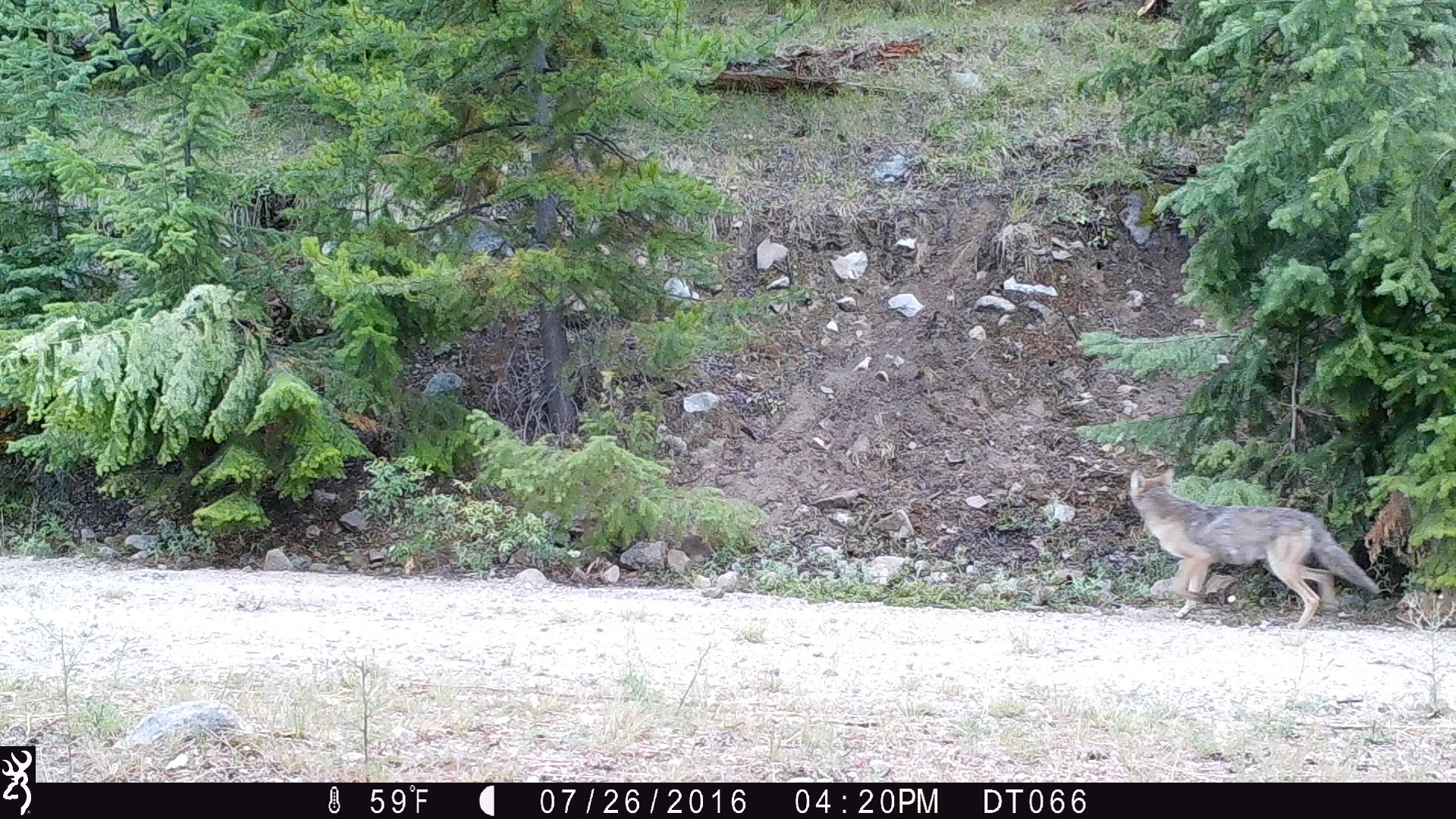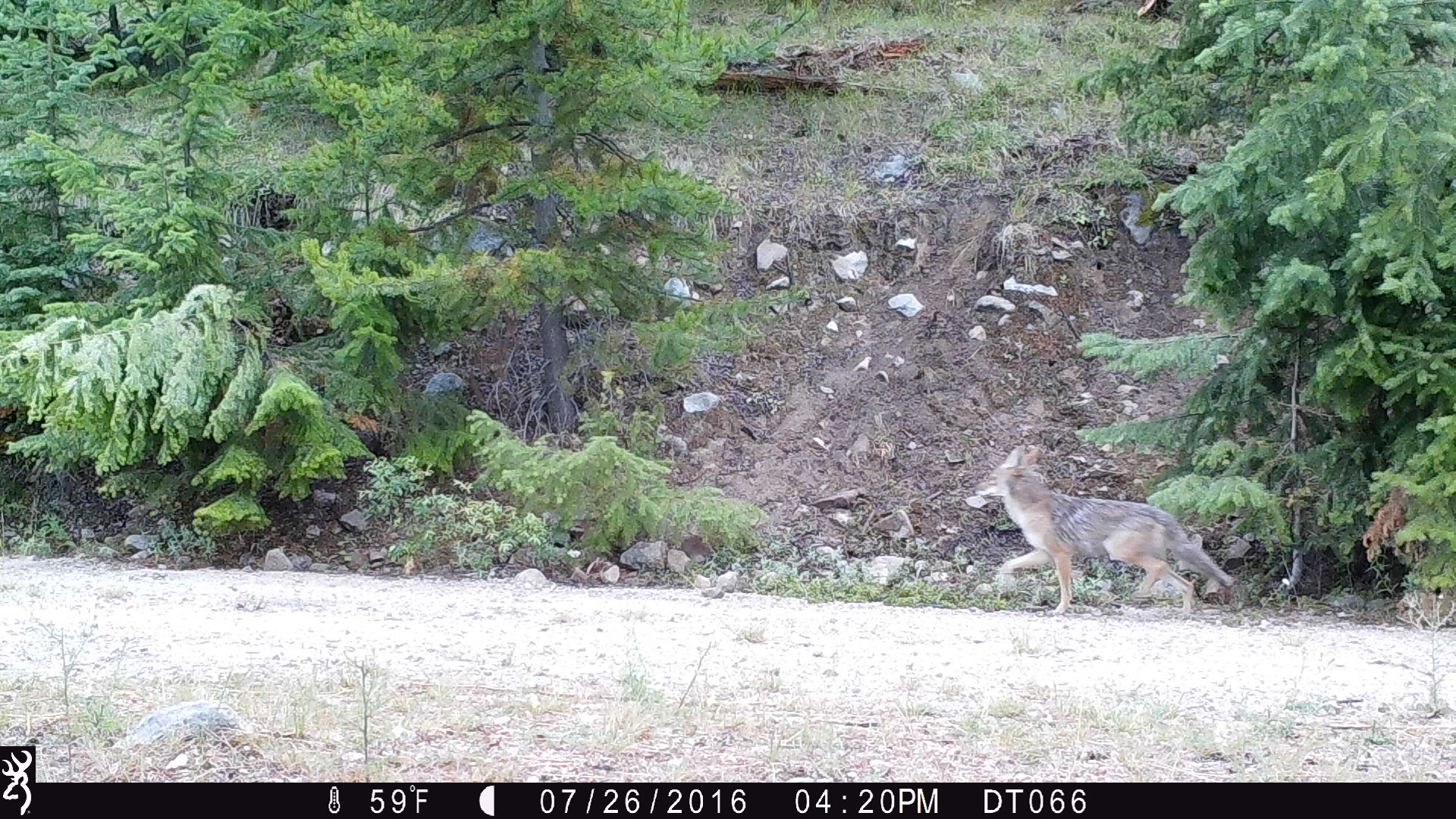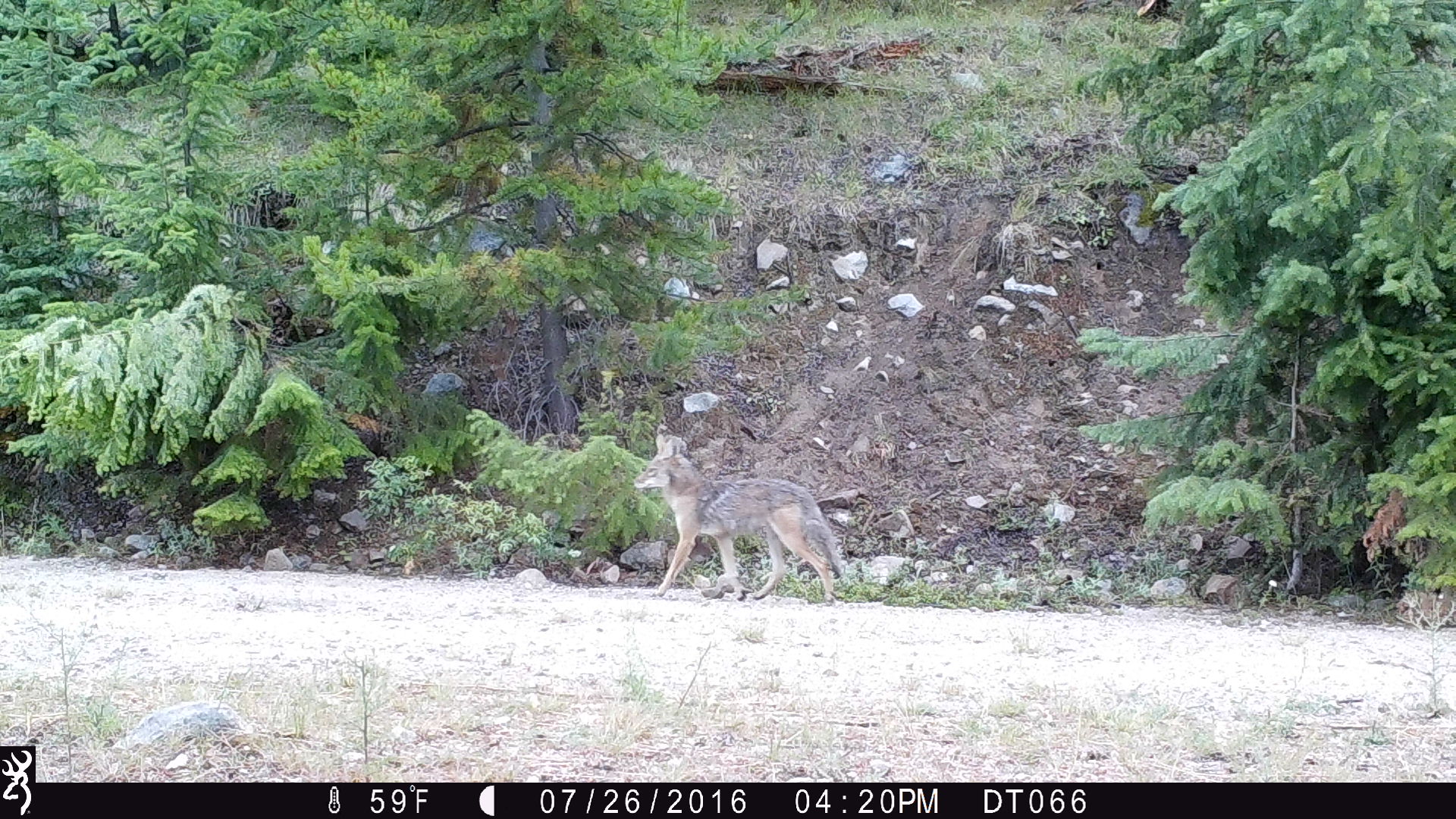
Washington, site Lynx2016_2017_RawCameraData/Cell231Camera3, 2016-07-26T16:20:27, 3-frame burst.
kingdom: Animalia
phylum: Chordata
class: Mammalia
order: Carnivora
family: Canidae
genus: Canis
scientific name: Canis latrans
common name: coyote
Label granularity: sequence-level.